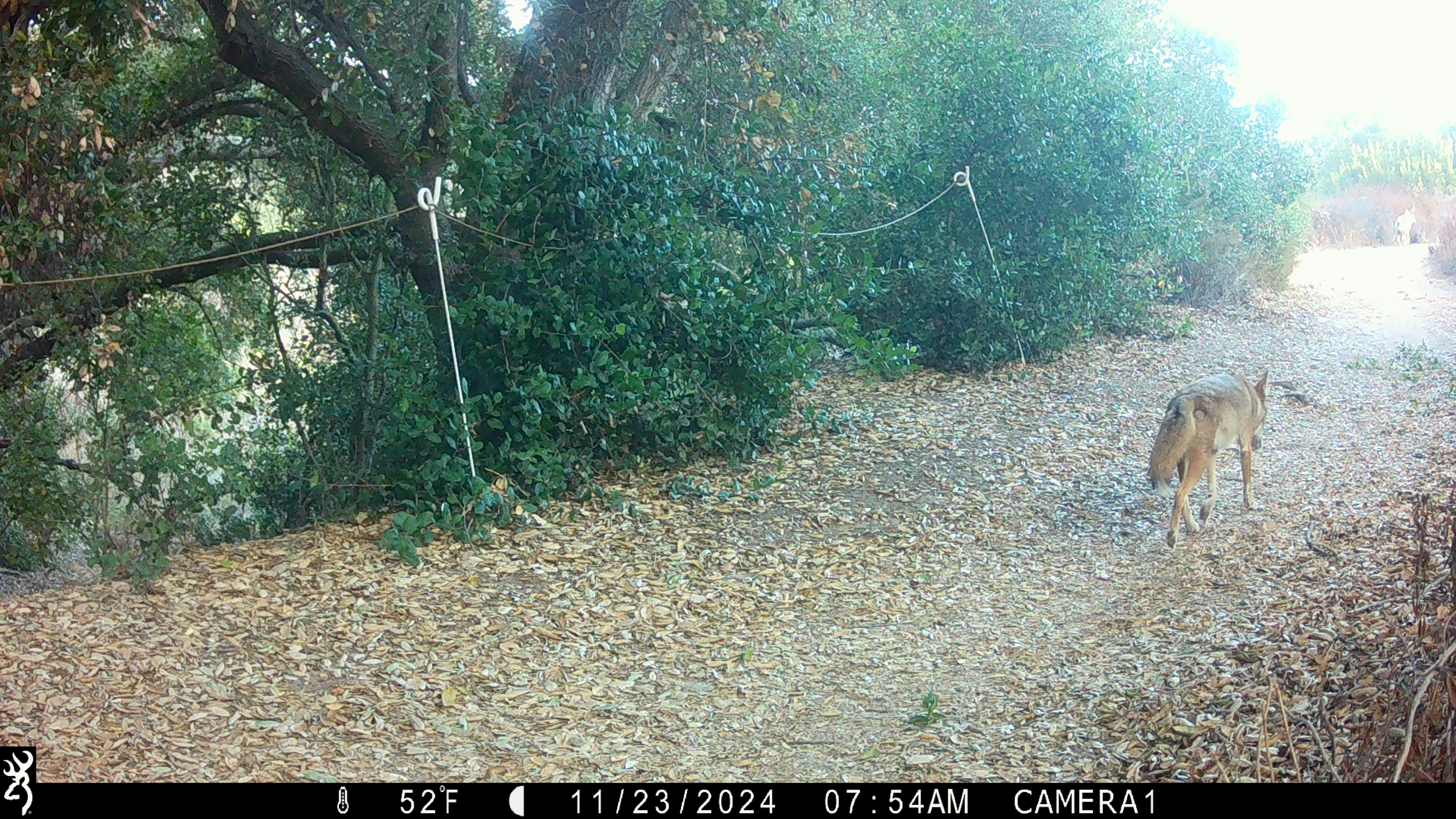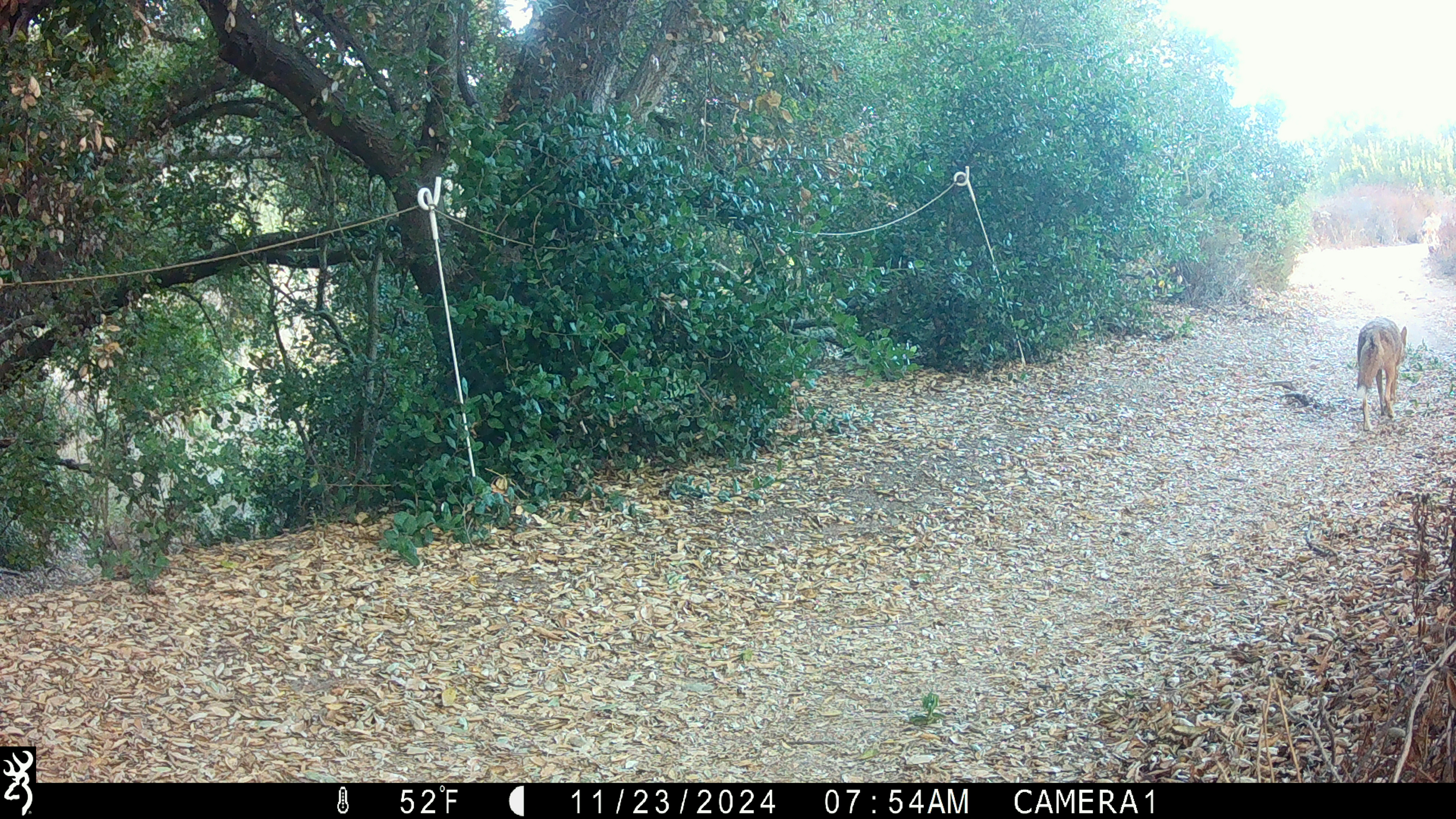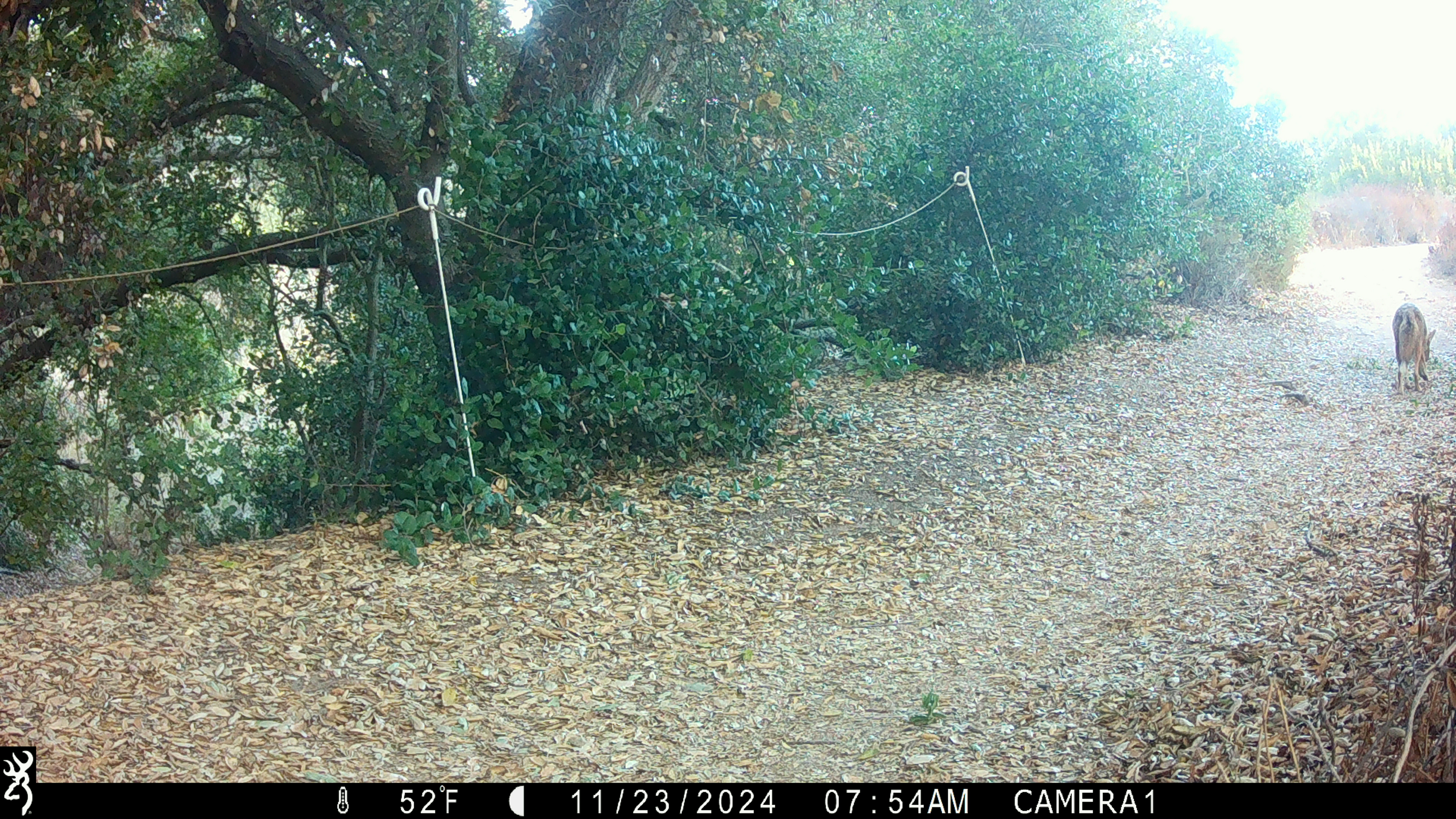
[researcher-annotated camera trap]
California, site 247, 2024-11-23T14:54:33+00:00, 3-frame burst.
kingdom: Animalia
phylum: Chordata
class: Mammalia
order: Carnivora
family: Canidae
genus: Canis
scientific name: Canis latrans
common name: coyote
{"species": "coyote (Canis latrans)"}